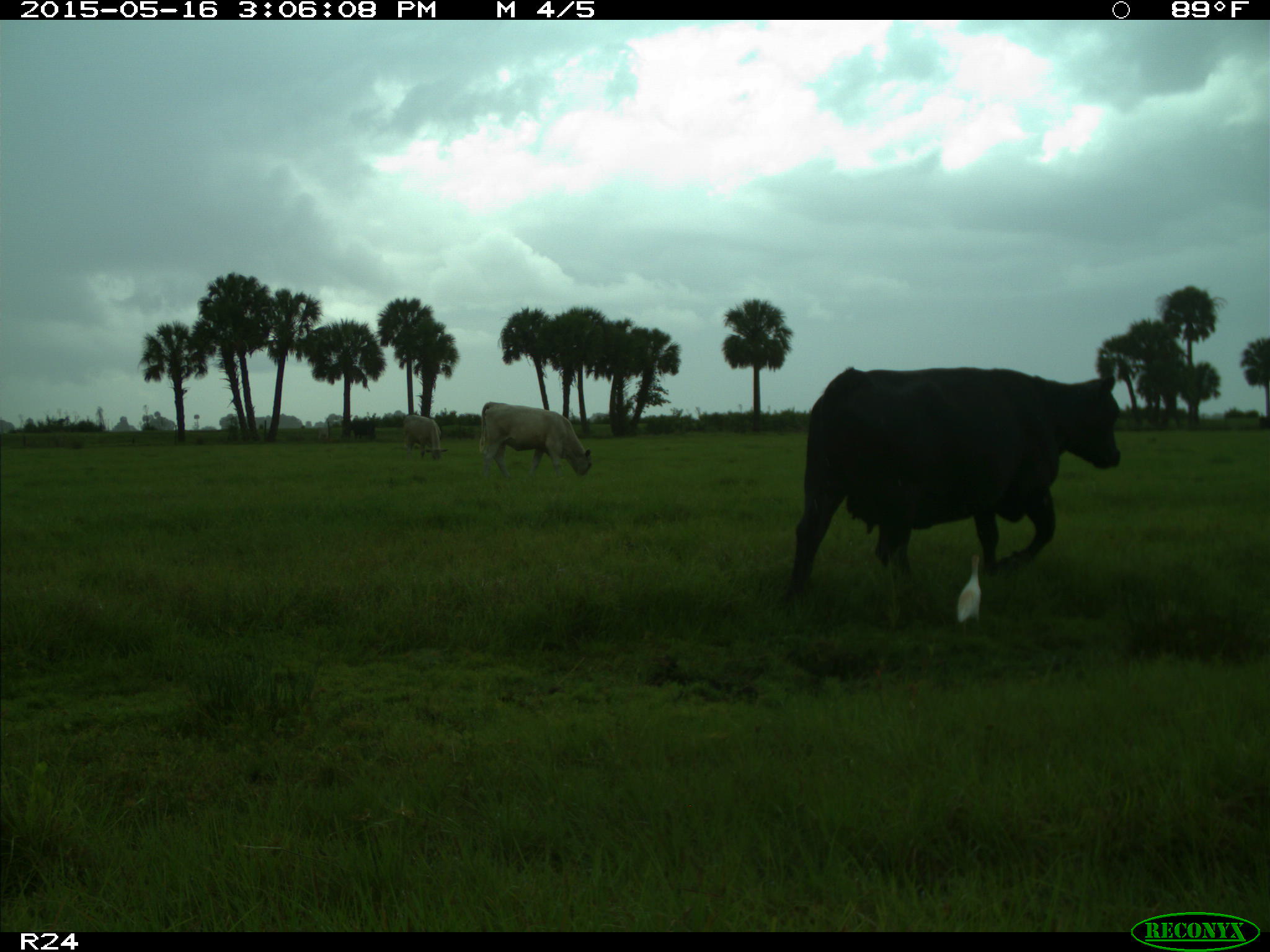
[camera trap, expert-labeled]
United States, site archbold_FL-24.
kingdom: Animalia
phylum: Chordata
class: Mammalia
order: Artiodactyla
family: Bovidae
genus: Bos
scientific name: Bos taurus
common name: domestic cow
Bos taurus (domestic cow).